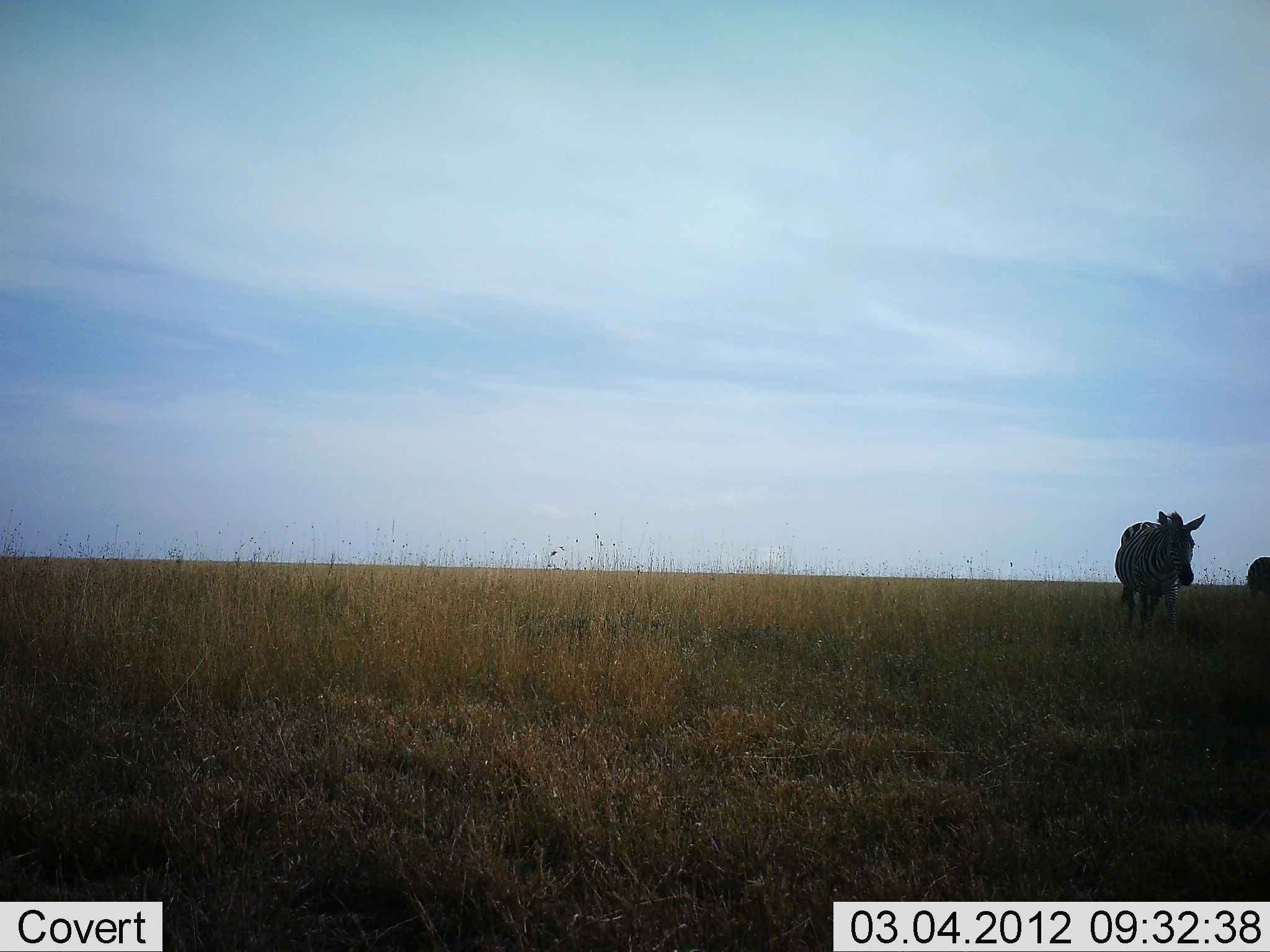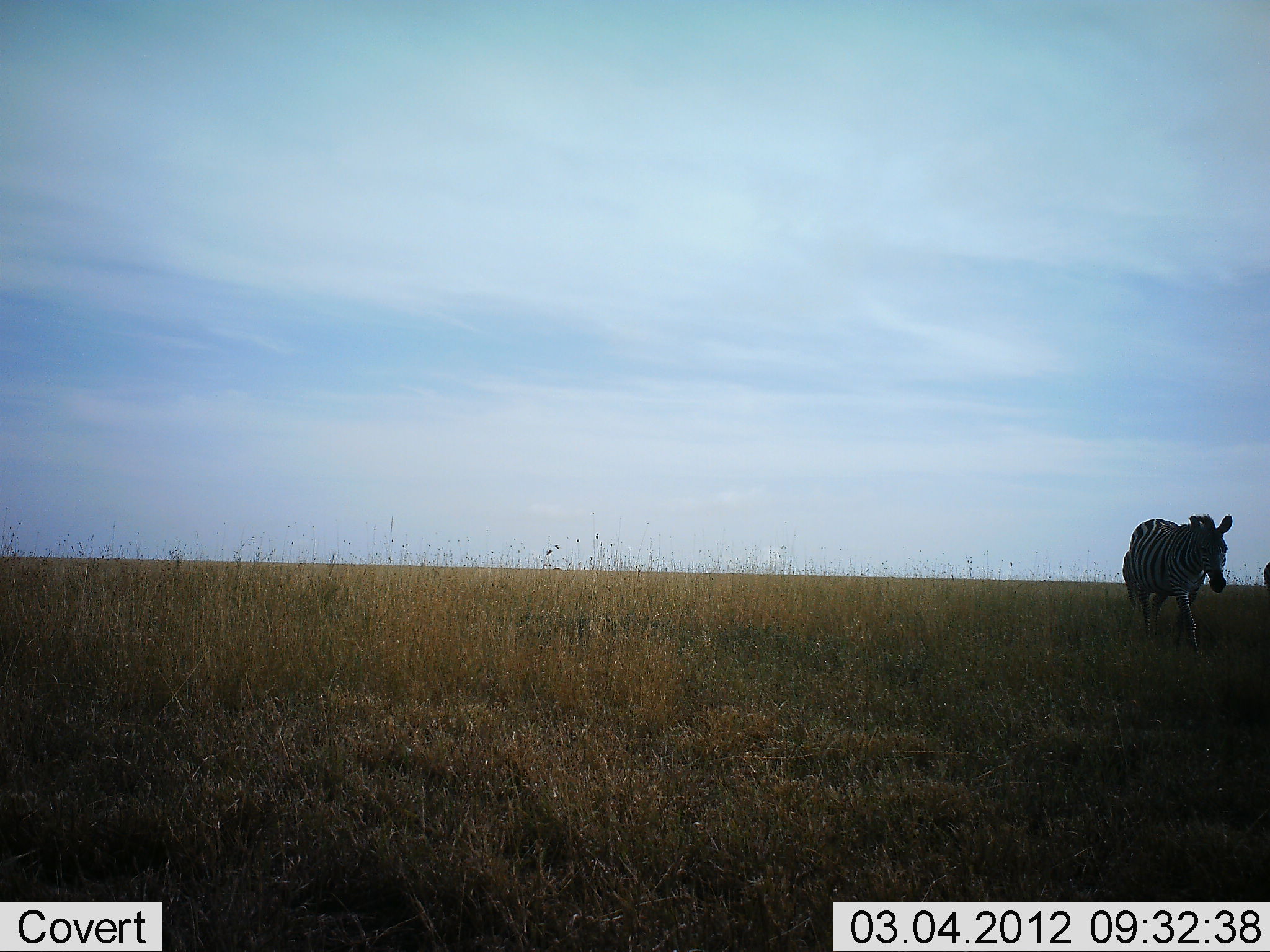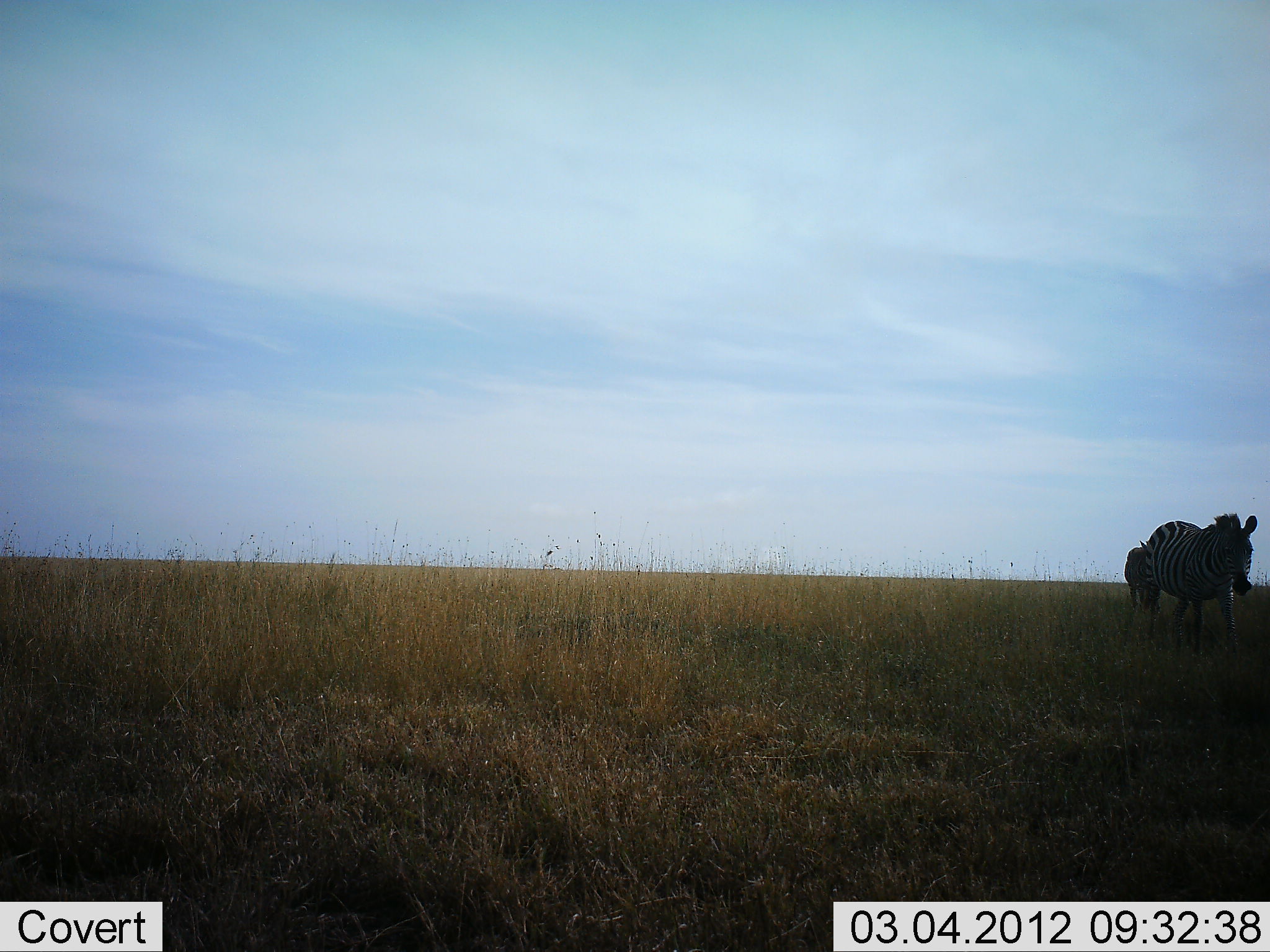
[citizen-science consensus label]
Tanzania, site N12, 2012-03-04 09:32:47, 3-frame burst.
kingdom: Animalia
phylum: Chordata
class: Mammalia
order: Perissodactyla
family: Equidae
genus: Equus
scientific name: Equus quagga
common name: plains zebra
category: zebra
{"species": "zebra (plains zebra) (Equus quagga)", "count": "3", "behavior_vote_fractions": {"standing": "18%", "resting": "0%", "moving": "94%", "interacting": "0%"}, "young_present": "0%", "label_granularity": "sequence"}